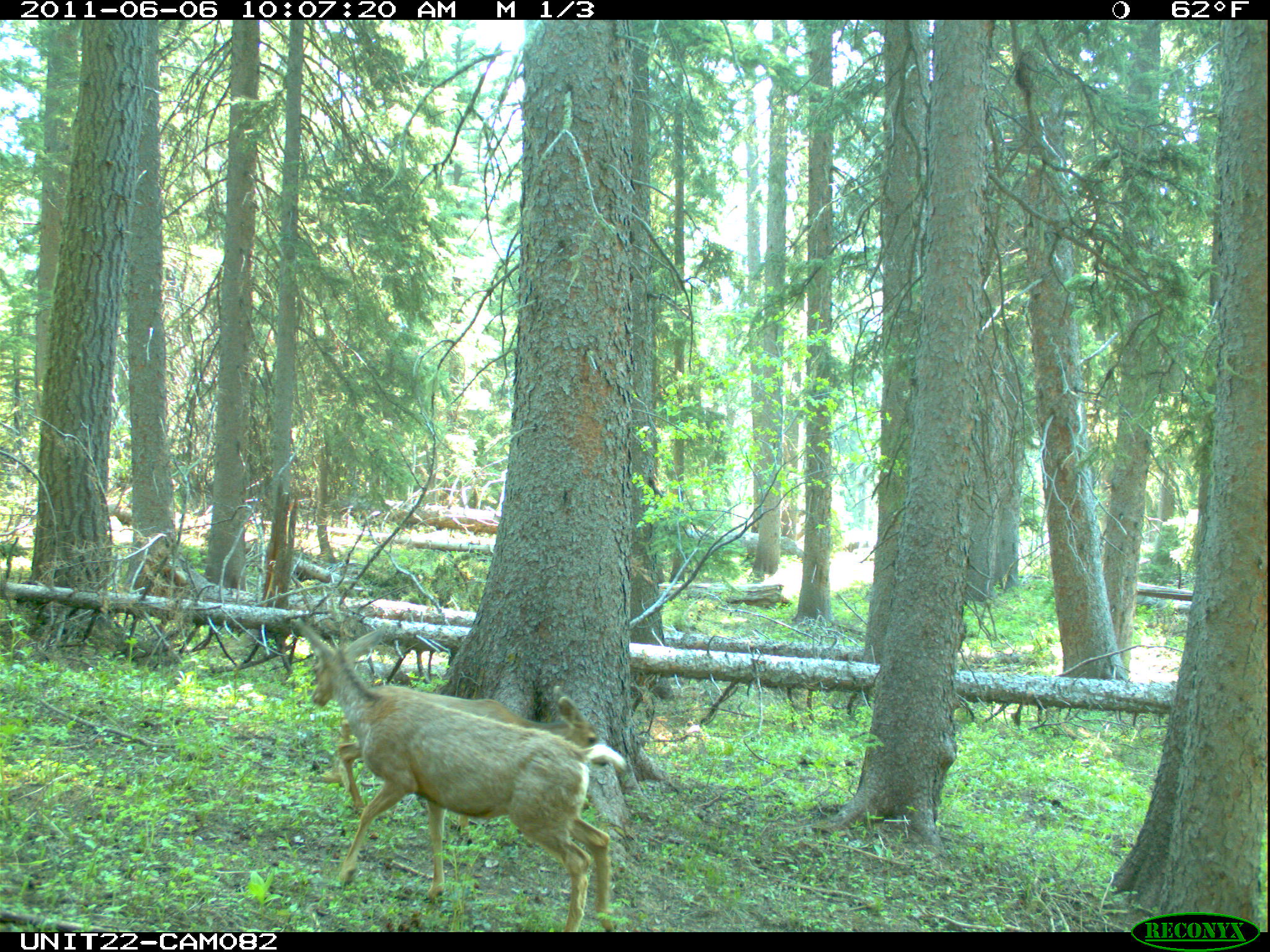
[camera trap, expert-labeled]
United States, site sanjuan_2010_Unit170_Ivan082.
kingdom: Animalia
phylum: Chordata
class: Mammalia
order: Artiodactyla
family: Cervidae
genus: Odocoileus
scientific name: Odocoileus hemionus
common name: mule deer